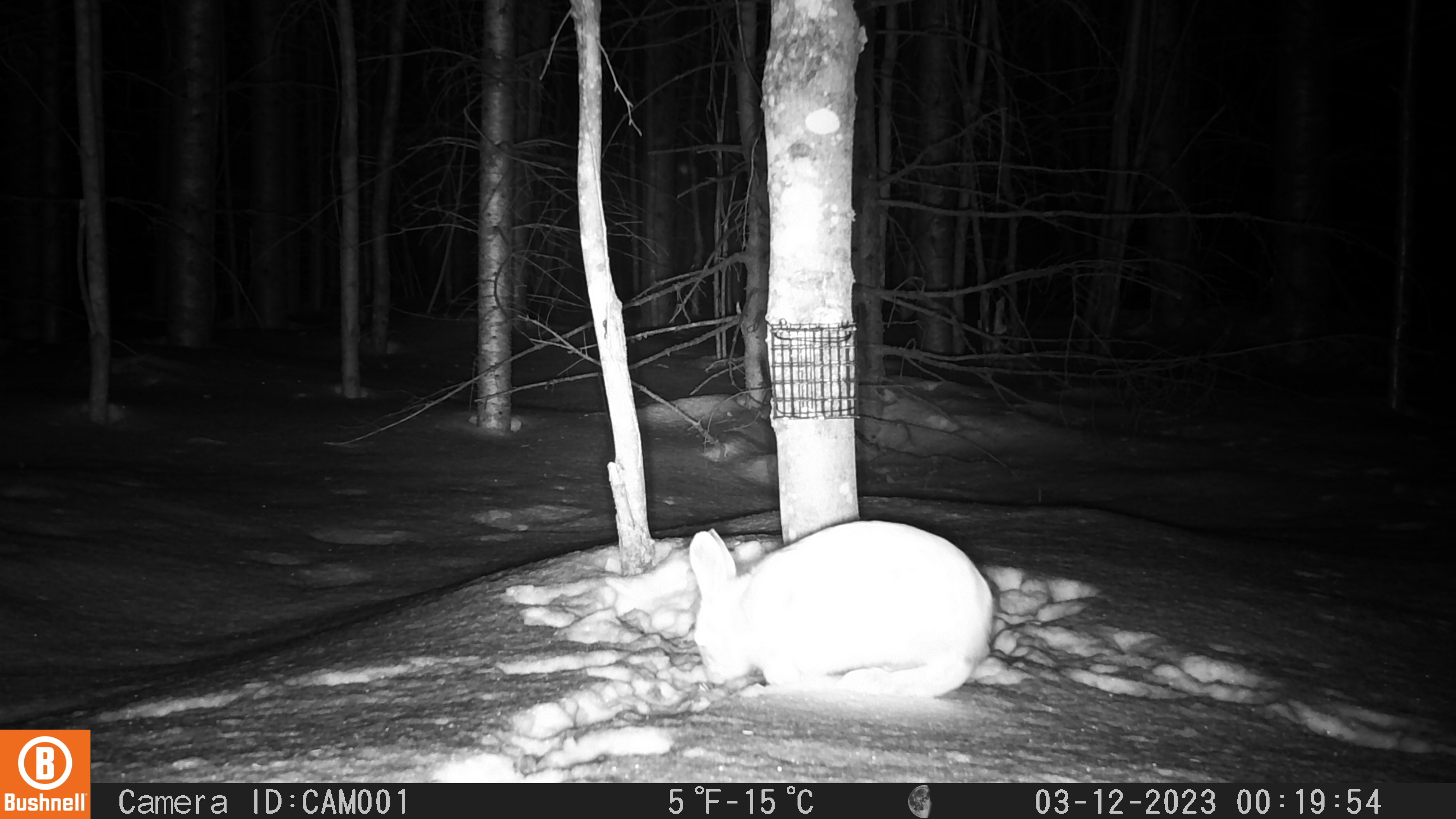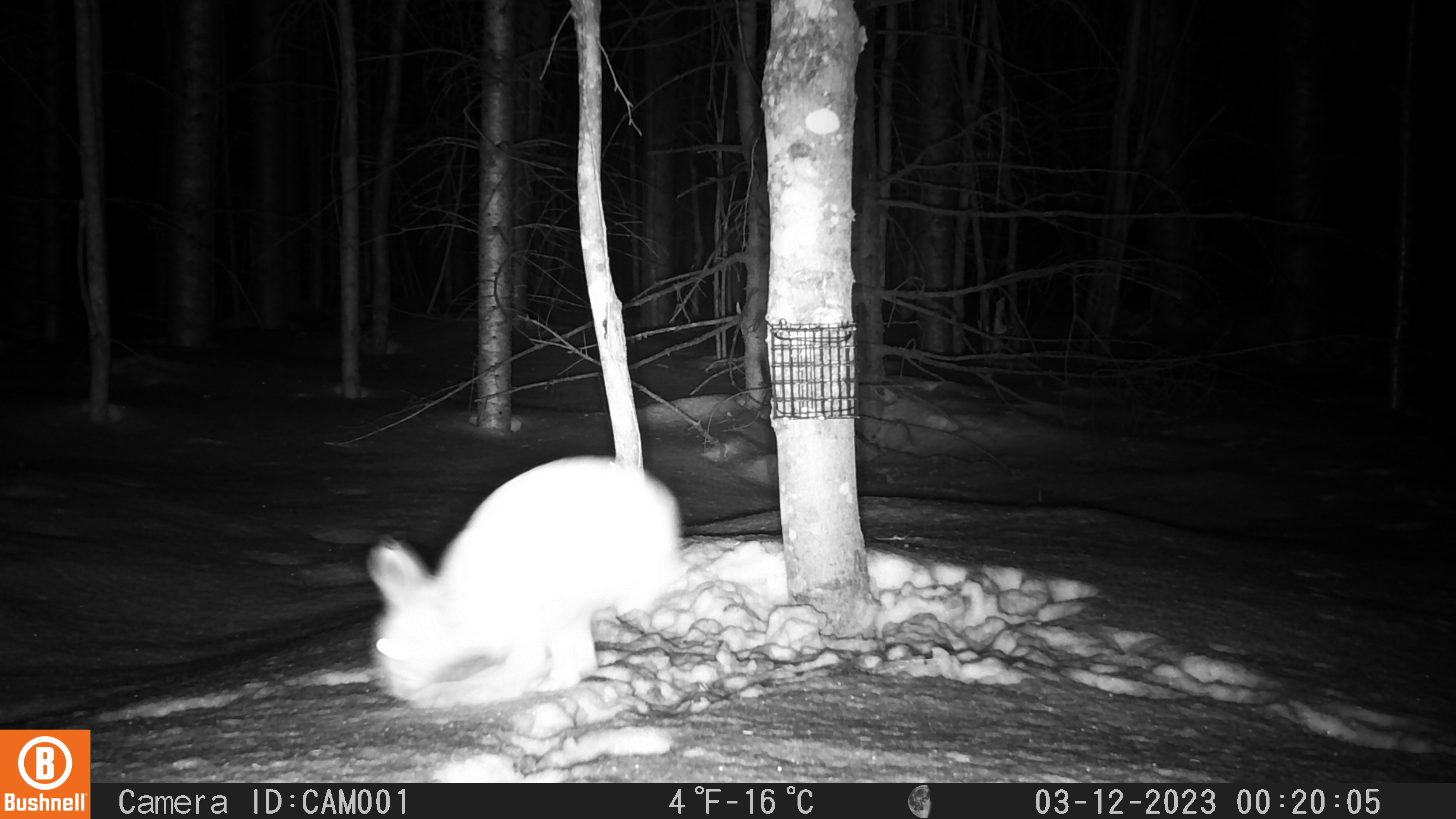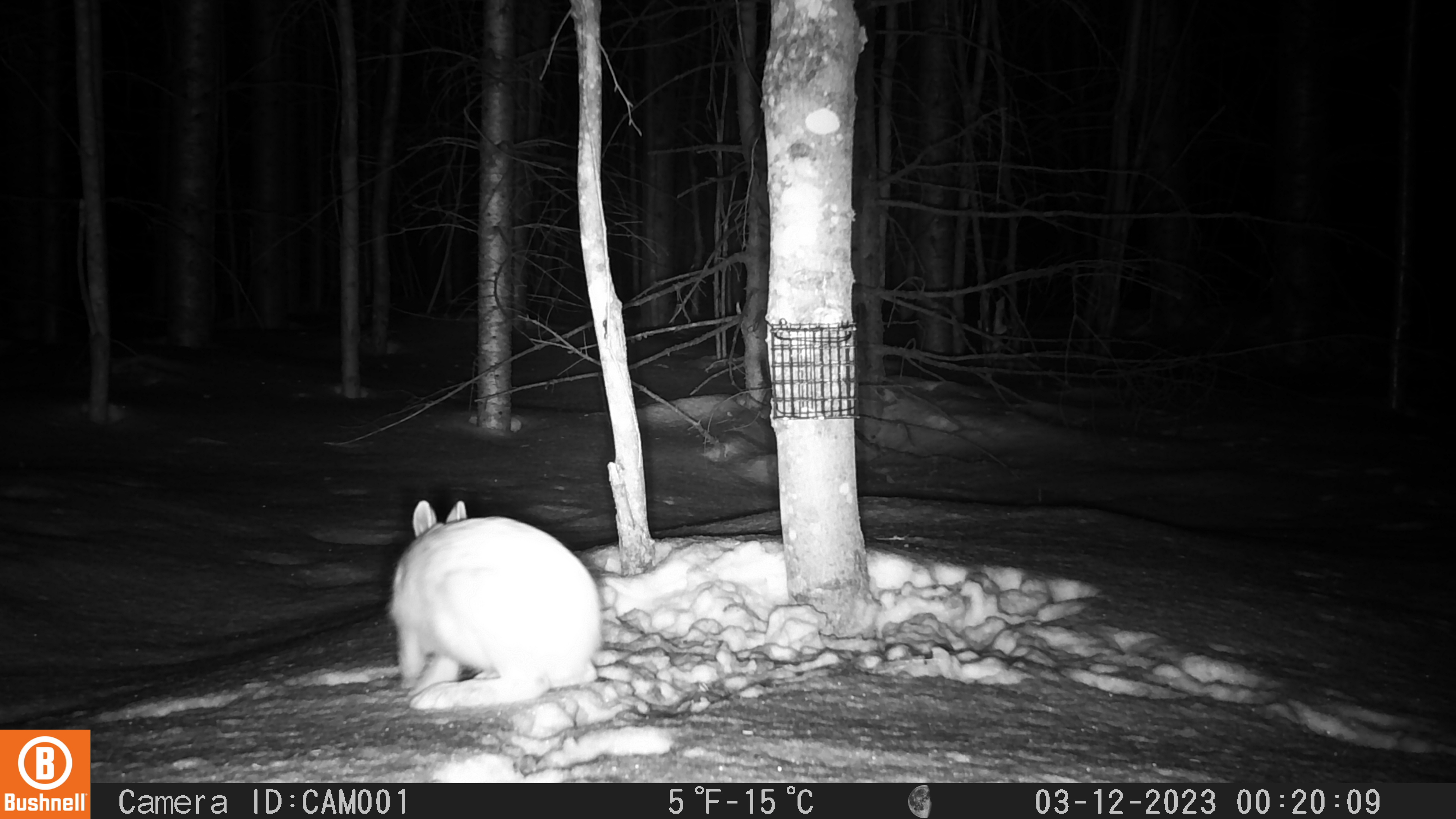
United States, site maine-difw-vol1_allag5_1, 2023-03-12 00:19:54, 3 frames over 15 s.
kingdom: Animalia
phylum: Chordata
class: Mammalia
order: Lagomorpha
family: Leporidae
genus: Lepus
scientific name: Lepus americanus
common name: snowshoe hare